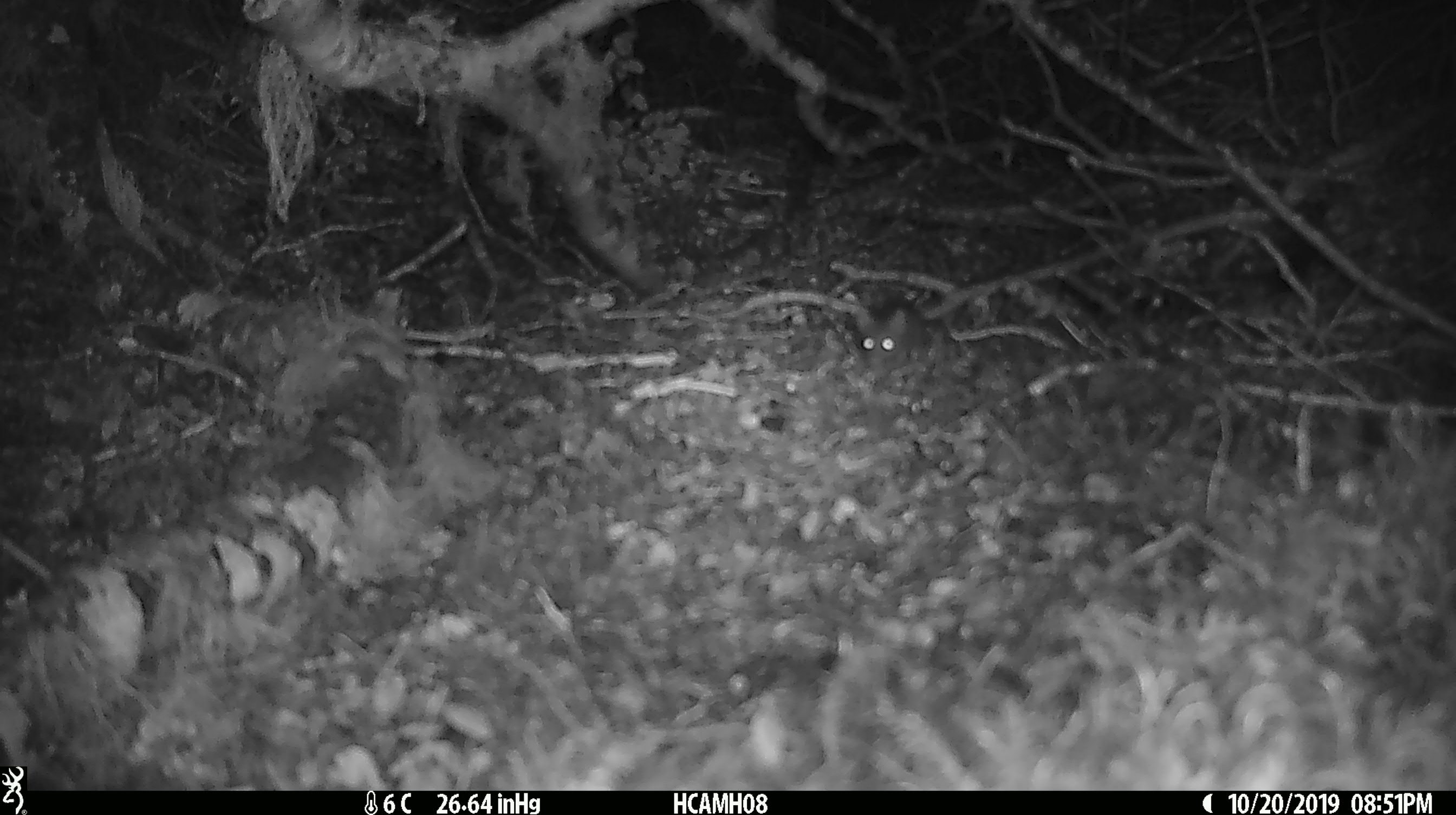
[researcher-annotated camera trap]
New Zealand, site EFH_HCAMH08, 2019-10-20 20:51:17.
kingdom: Animalia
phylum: Chordata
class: Mammalia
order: Rodentia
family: Muridae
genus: Mus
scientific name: Mus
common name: mouse